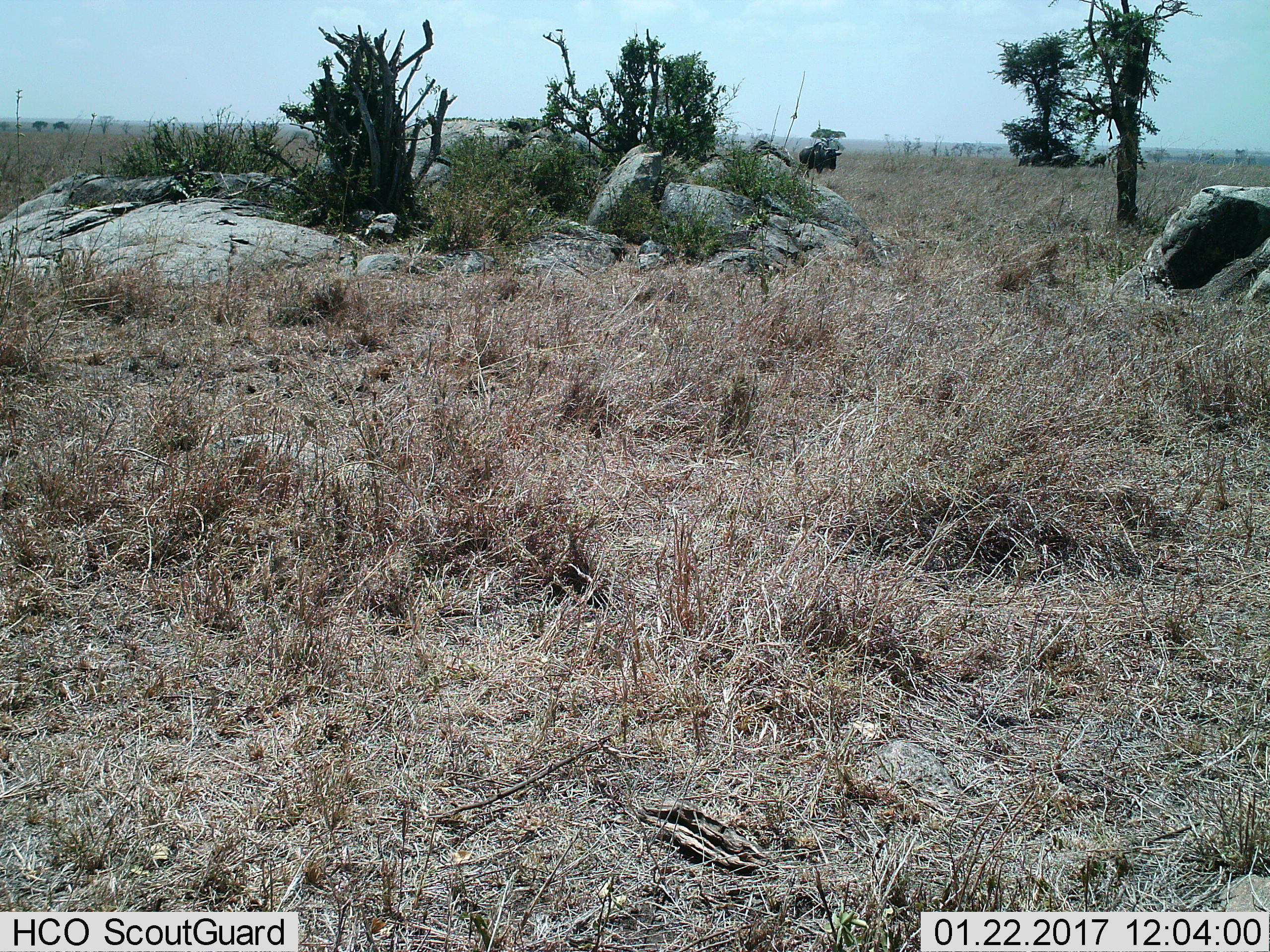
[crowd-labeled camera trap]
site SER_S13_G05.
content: unidentified animal